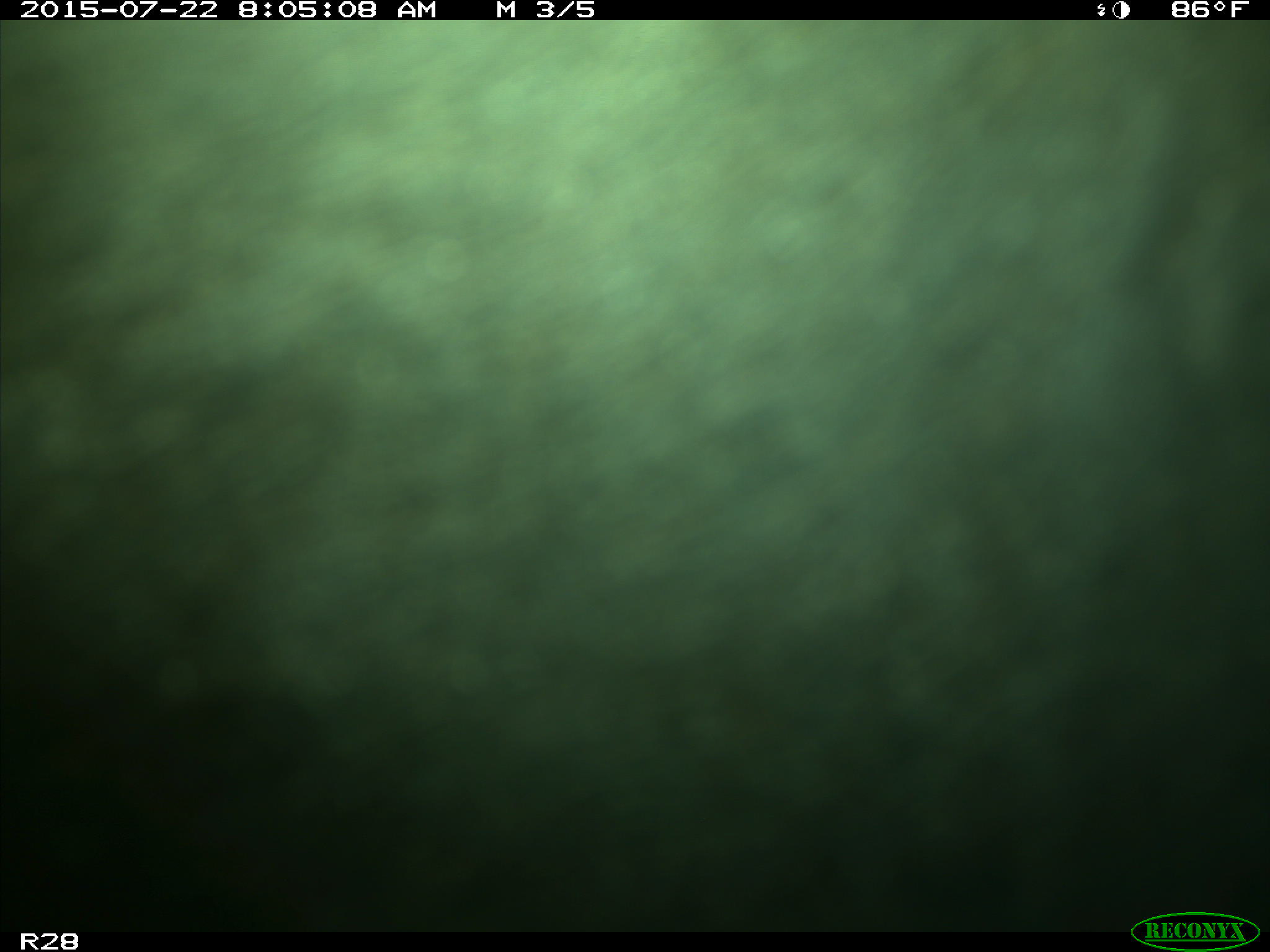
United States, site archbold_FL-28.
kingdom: Animalia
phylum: Chordata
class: Mammalia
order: Artiodactyla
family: Bovidae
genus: Bos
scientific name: Bos taurus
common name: domestic cow